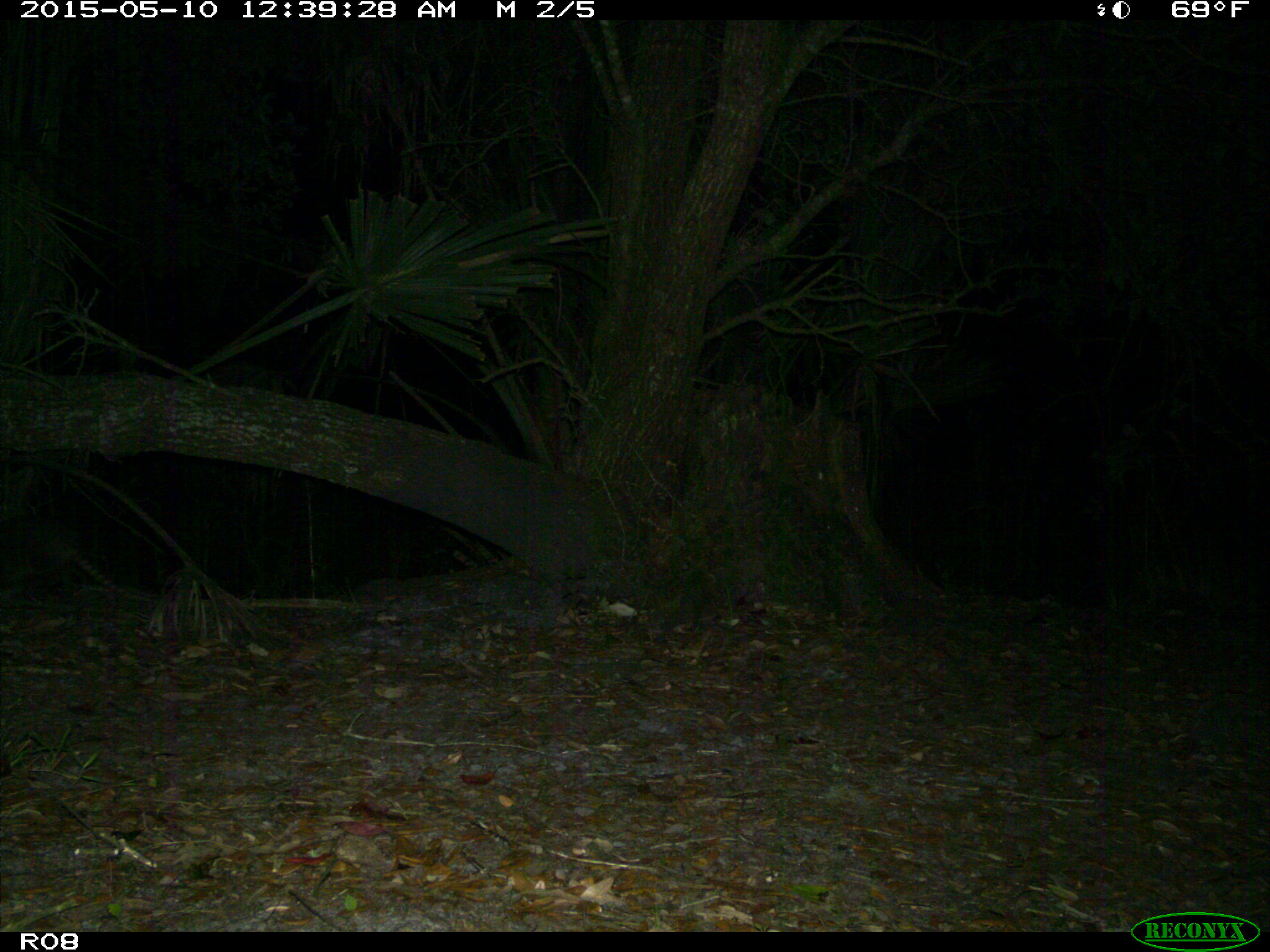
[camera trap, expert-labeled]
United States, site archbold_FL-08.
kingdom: Animalia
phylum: Chordata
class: Mammalia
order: Cingulata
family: Dasypodidae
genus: Dasypus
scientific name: Dasypus novemcinctus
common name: nine-banded armadillo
Dasypus novemcinctus (nine-banded armadillo).